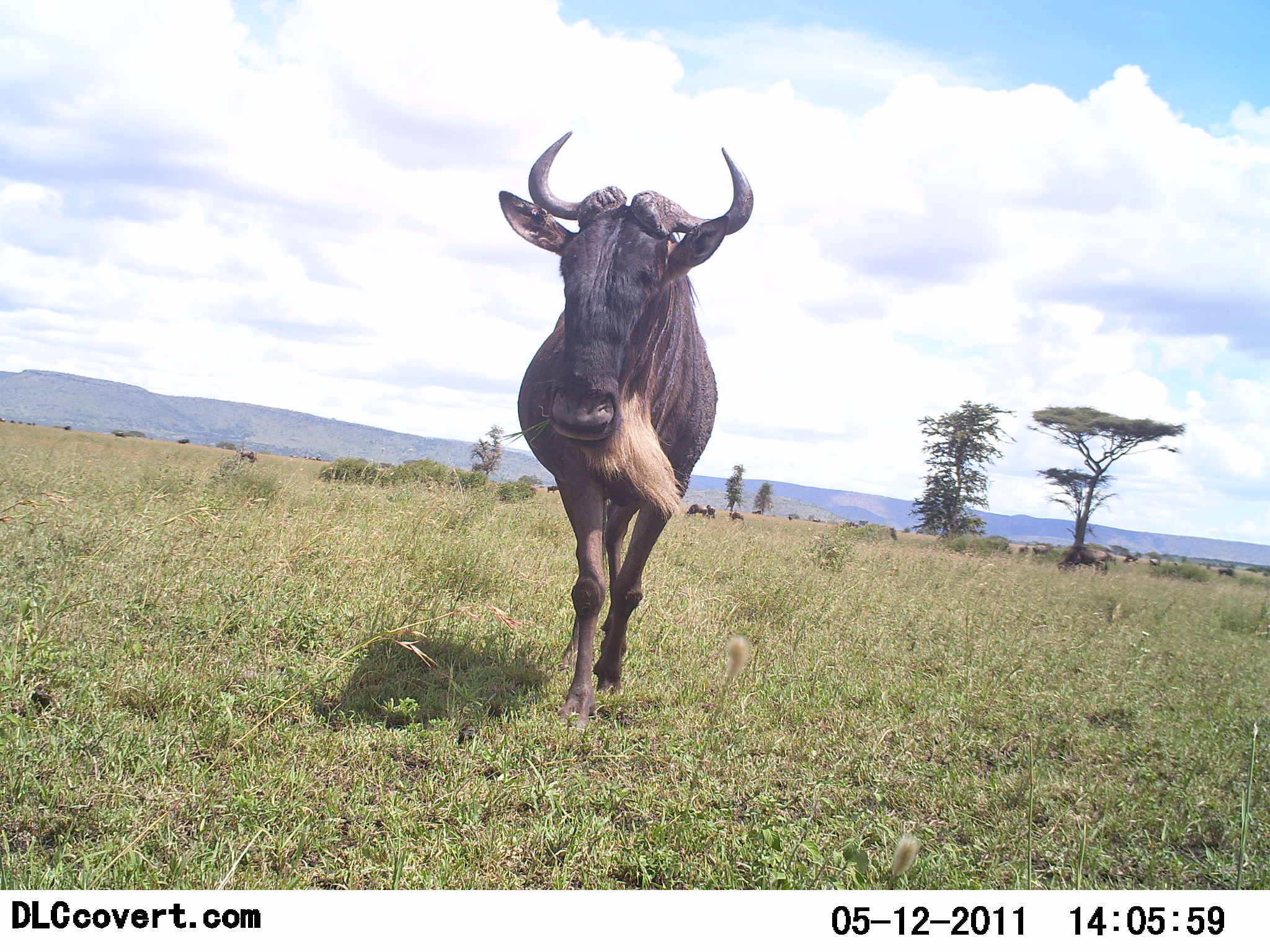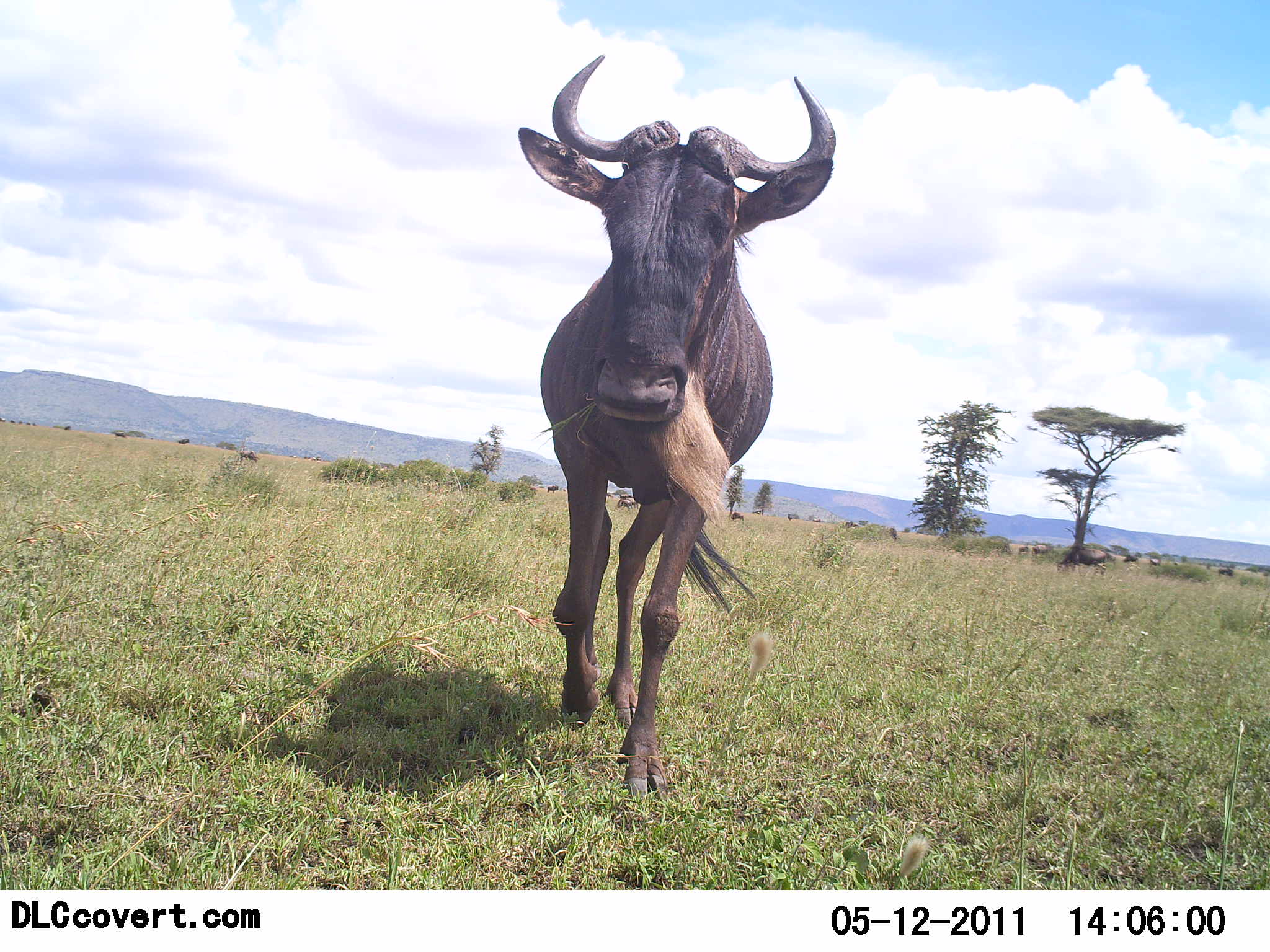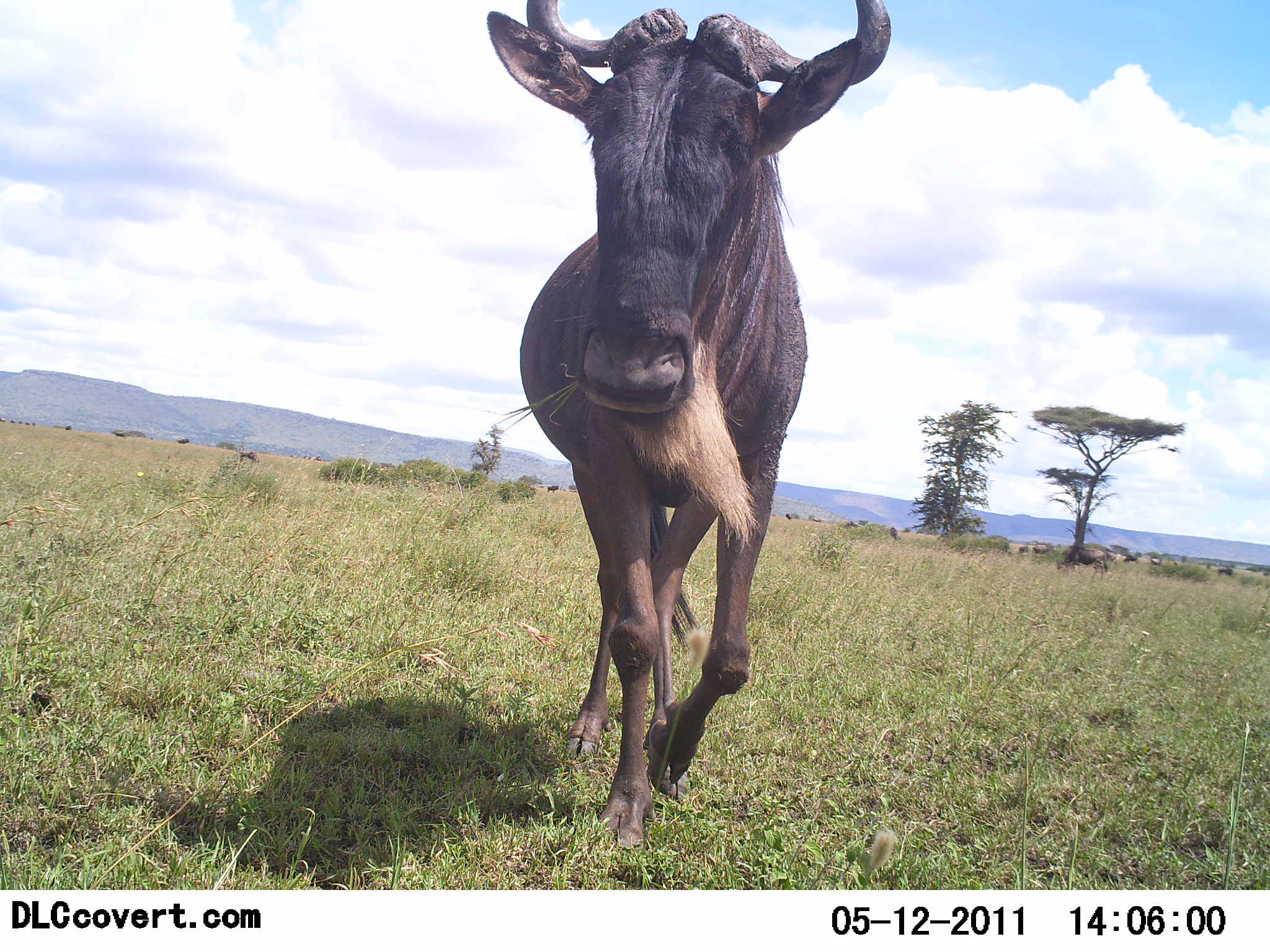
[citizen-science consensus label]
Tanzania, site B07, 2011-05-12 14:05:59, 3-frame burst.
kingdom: Animalia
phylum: Chordata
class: Mammalia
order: Artiodactyla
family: Bovidae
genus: Connochaetes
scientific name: Connochaetes taurinus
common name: blue wildebeest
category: wildebeest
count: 1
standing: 10%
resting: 0%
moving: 90%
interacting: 10%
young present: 0%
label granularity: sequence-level